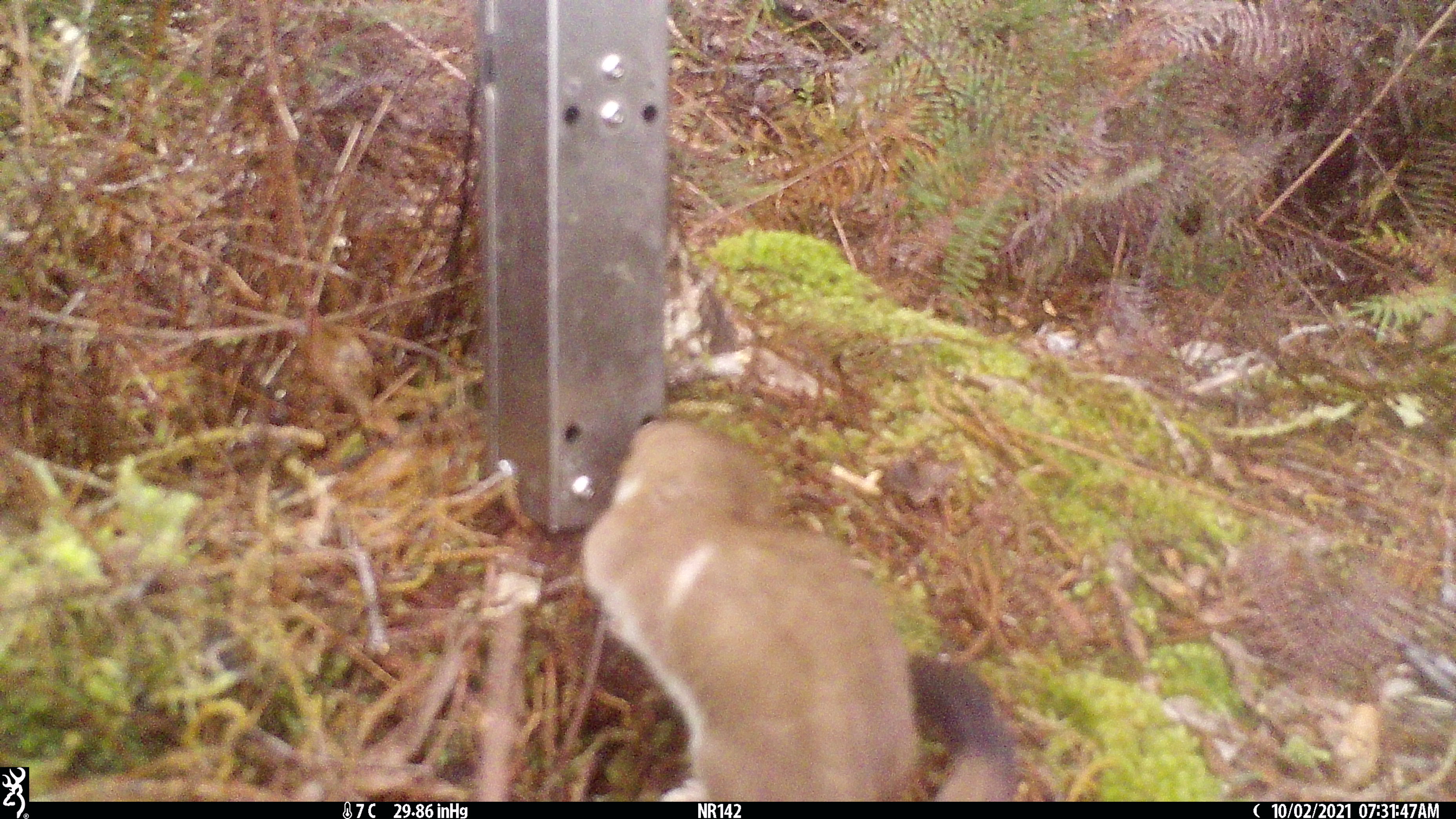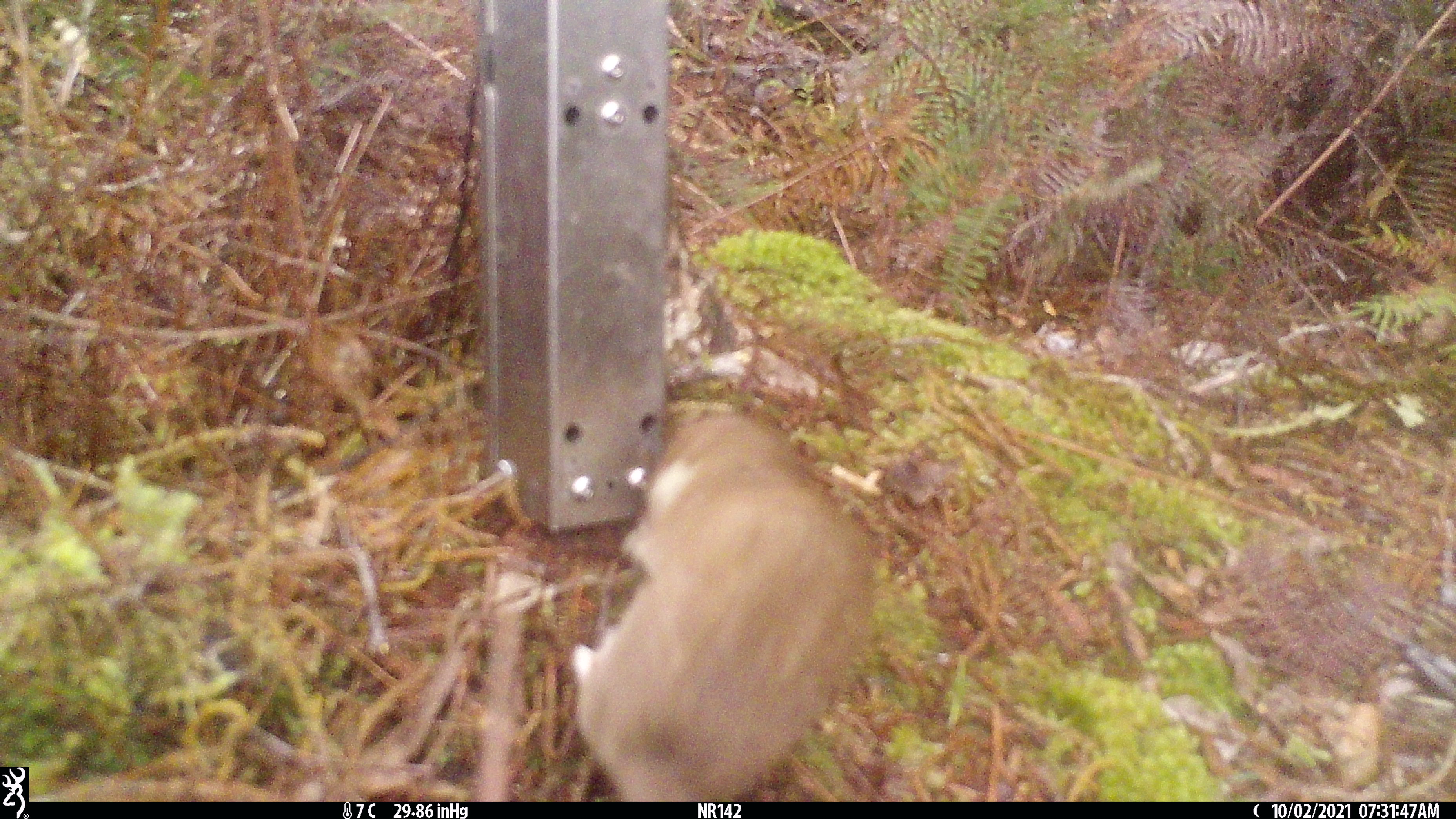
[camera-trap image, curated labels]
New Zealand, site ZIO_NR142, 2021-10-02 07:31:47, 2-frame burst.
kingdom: Animalia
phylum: Chordata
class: Mammalia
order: Carnivora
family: Mustelidae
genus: Mustela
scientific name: Mustela erminea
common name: stoat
Stoat (Mustela erminea).